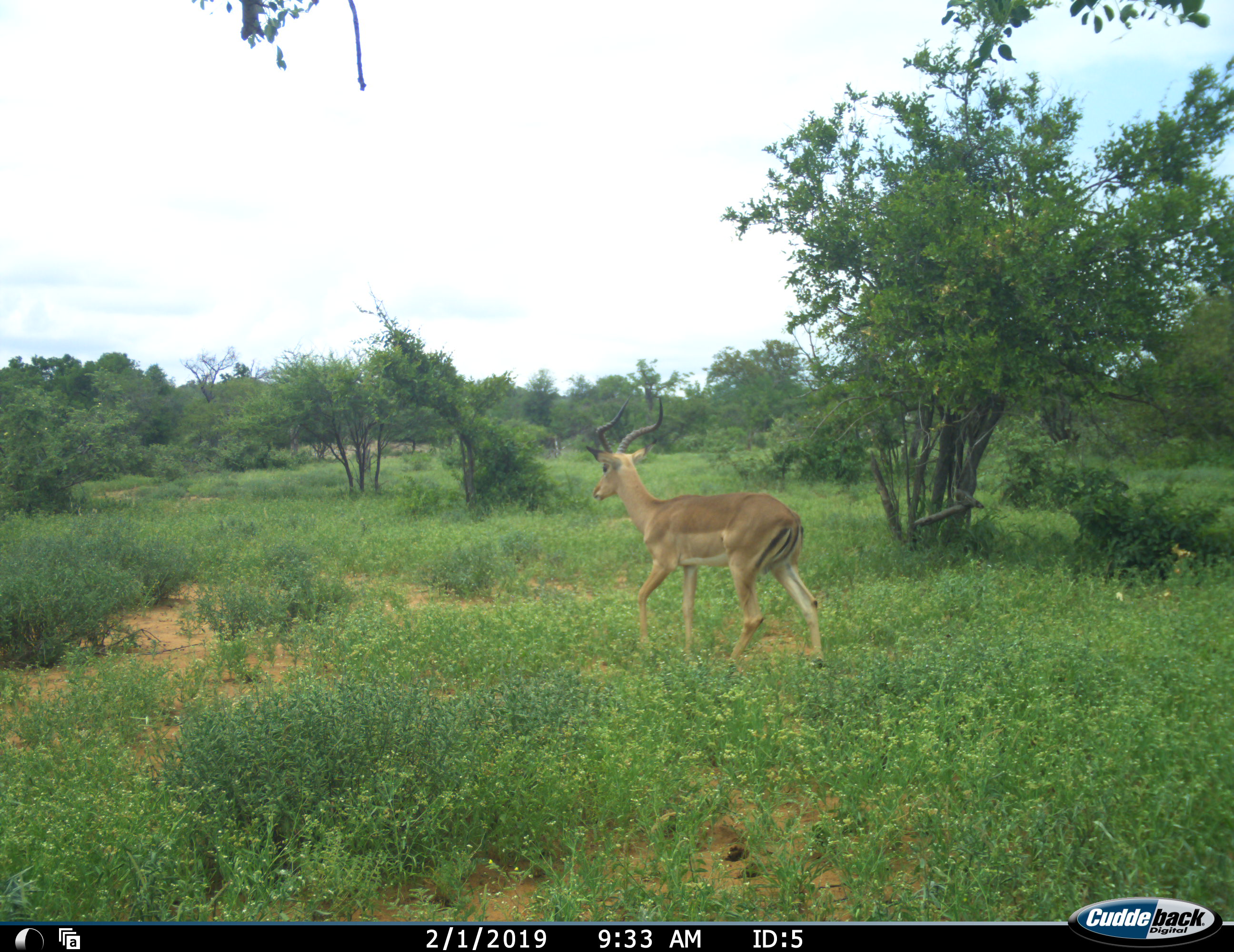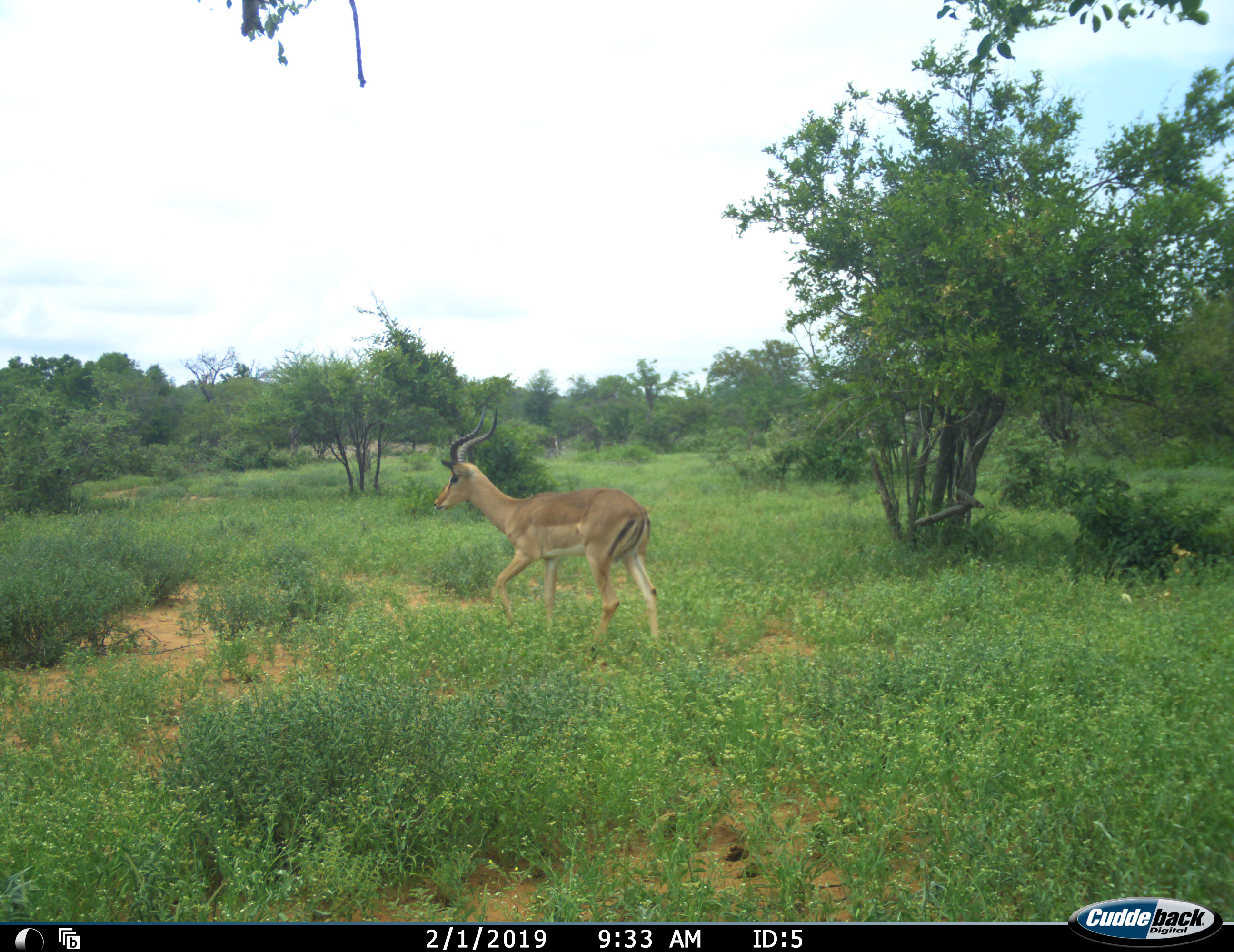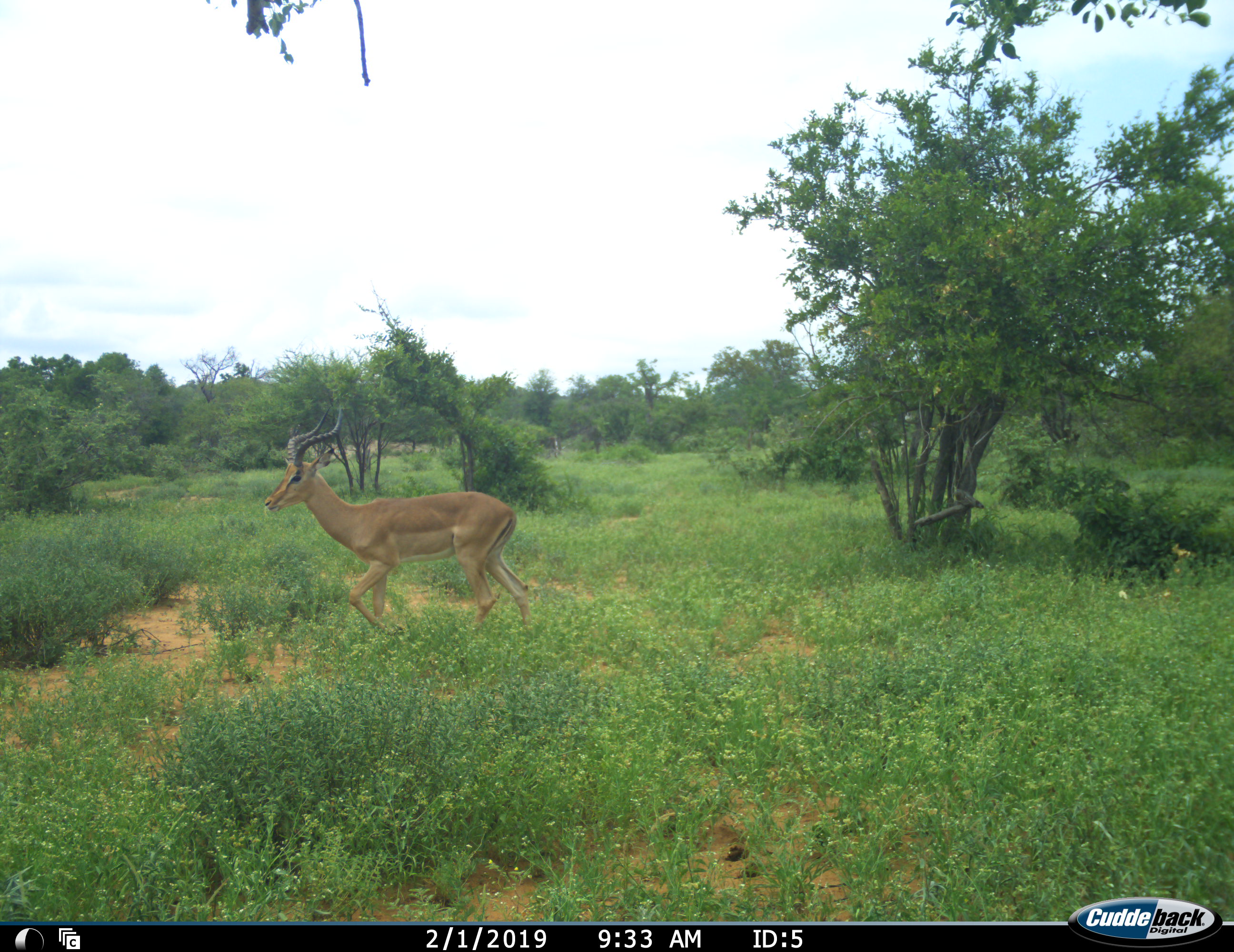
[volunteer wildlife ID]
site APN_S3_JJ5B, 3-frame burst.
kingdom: Animalia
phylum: Chordata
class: Mammalia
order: Artiodactyla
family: Bovidae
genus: Aepyceros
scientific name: Aepyceros melampus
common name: impala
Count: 1.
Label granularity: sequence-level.